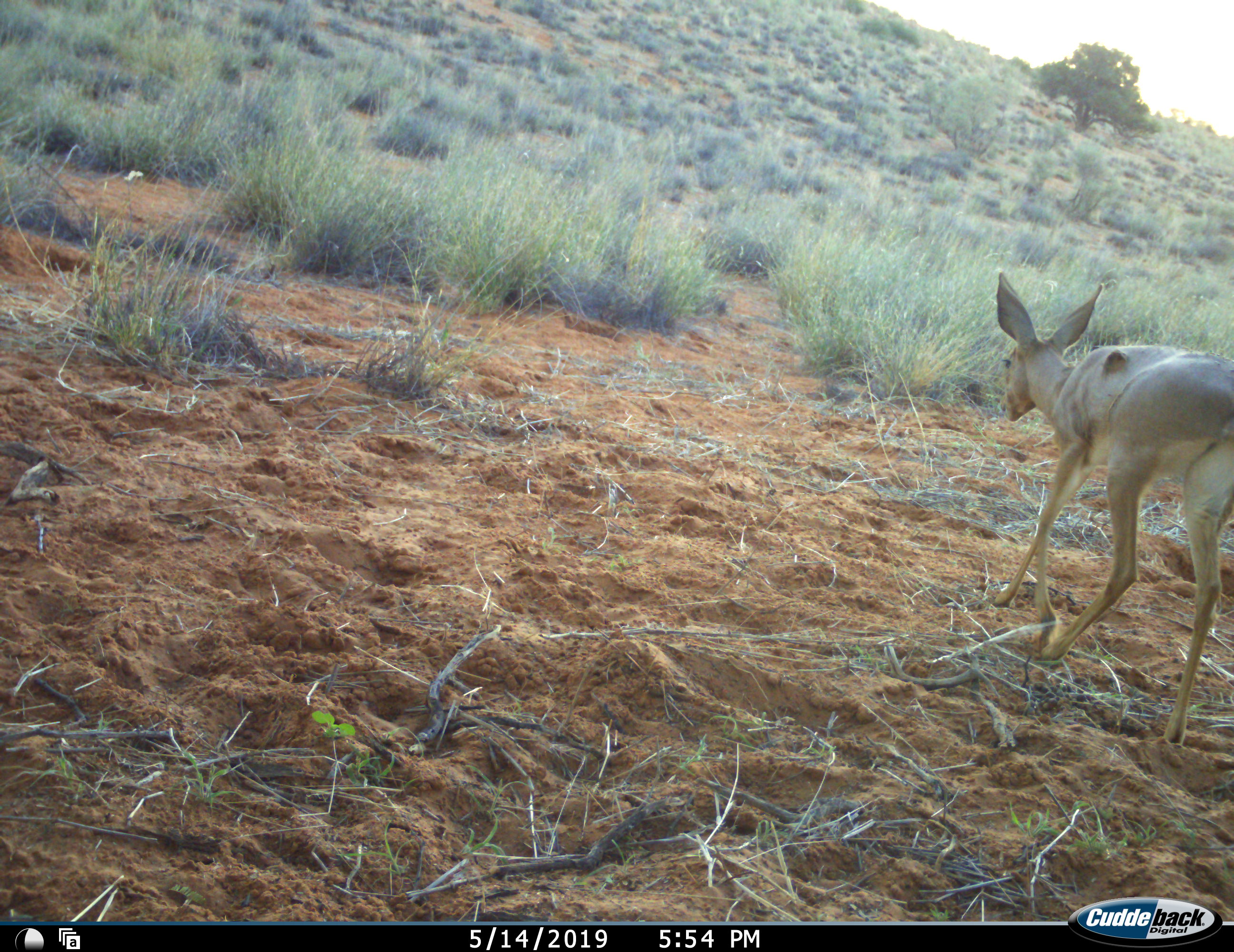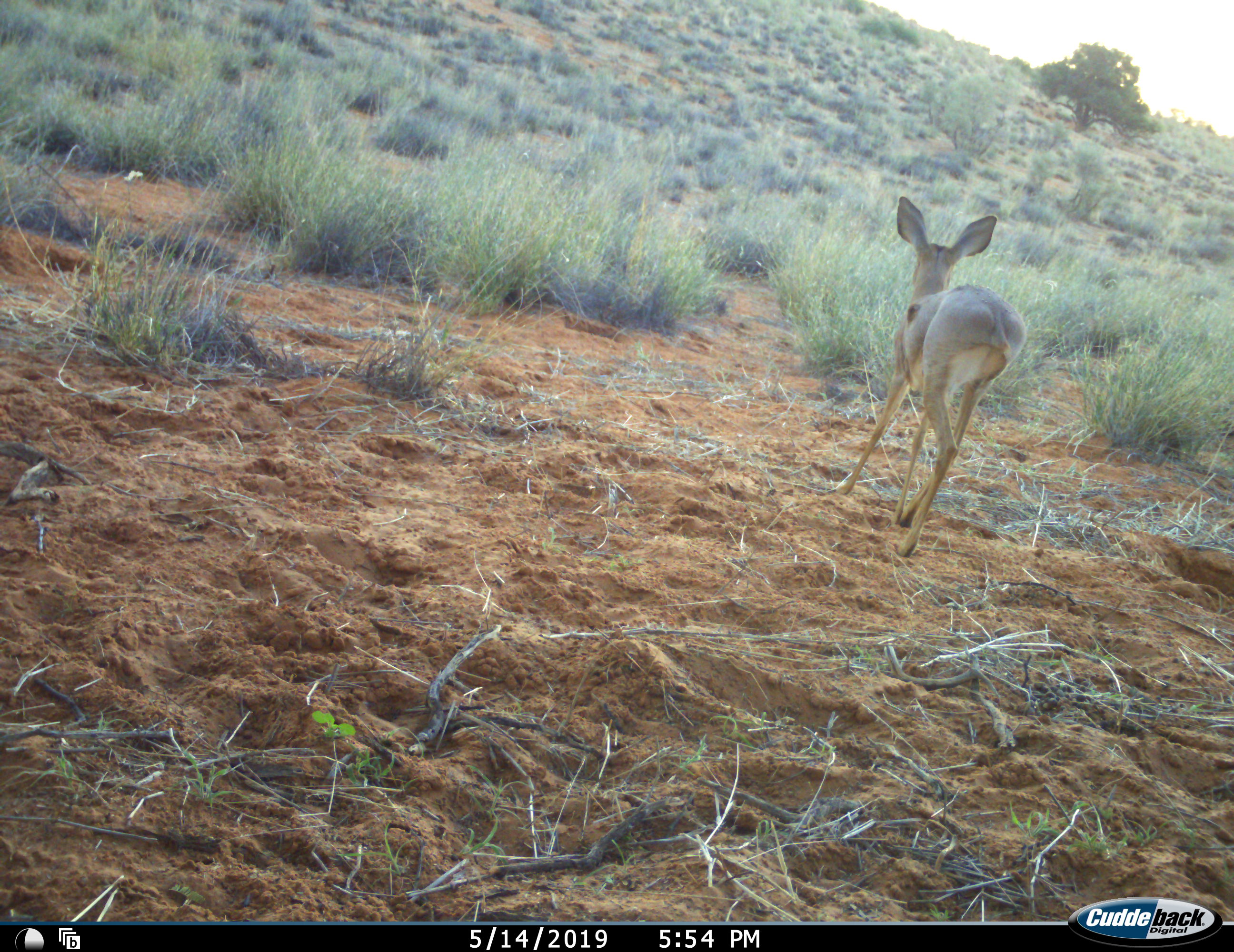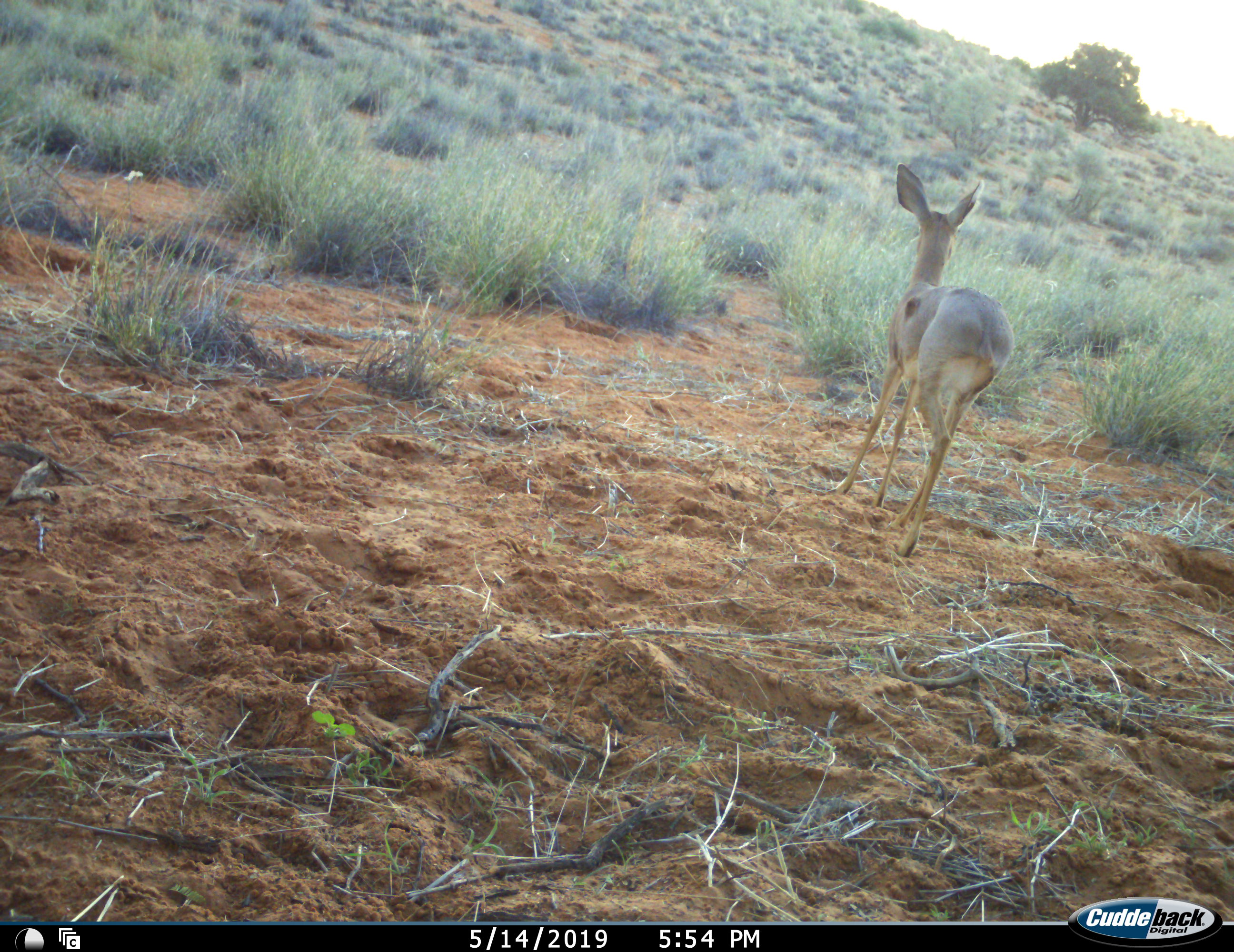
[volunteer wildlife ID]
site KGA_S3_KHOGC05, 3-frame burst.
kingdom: Animalia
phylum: Chordata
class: Mammalia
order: Artiodactyla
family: Bovidae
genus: Raphicerus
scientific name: Raphicerus campestris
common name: steenbok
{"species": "steenbok (Raphicerus campestris)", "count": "1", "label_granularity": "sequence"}